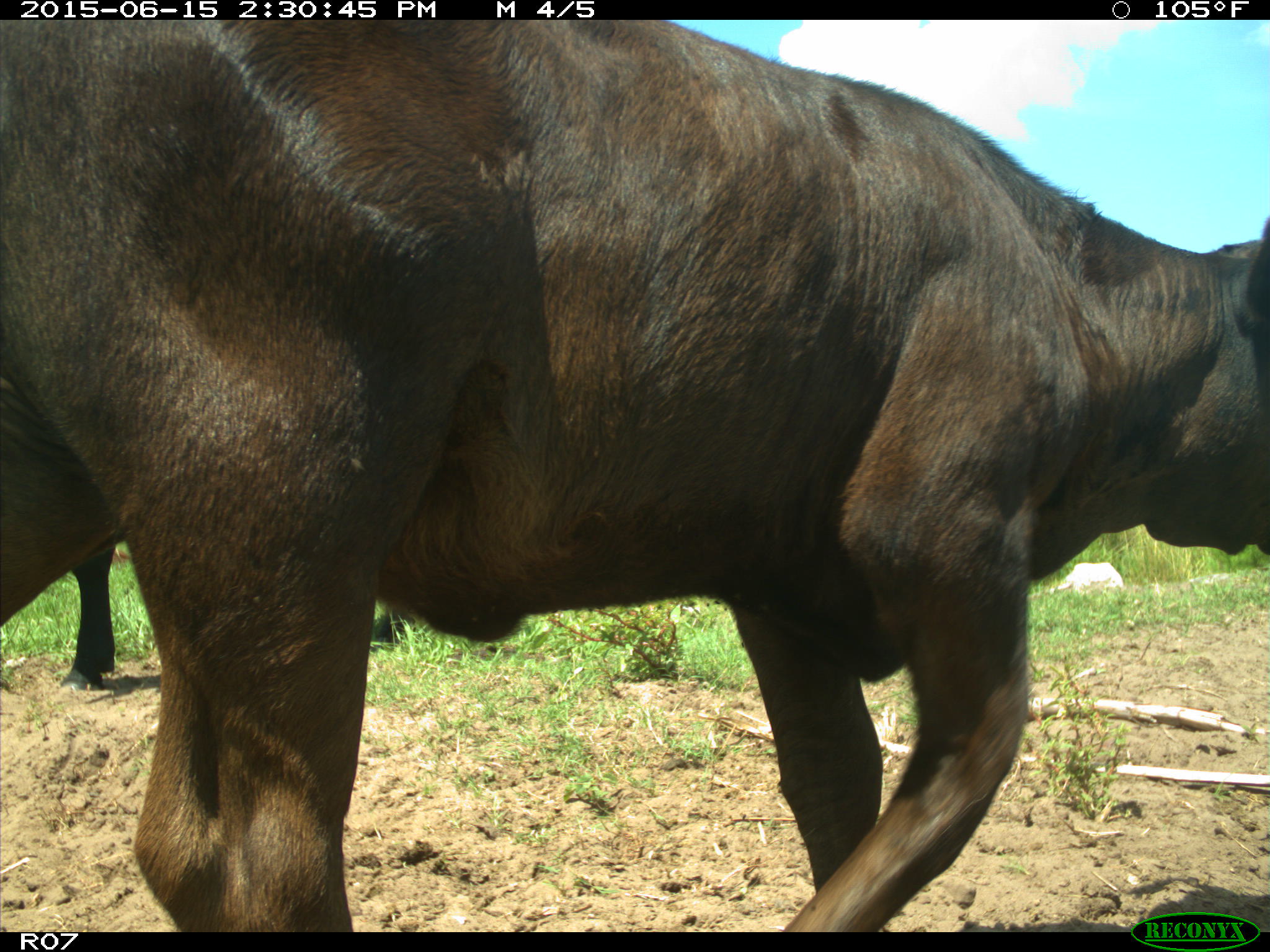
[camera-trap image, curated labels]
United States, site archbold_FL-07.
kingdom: Animalia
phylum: Chordata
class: Mammalia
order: Artiodactyla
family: Bovidae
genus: Bos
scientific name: Bos taurus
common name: domestic cow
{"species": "Bos taurus (domestic cow)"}